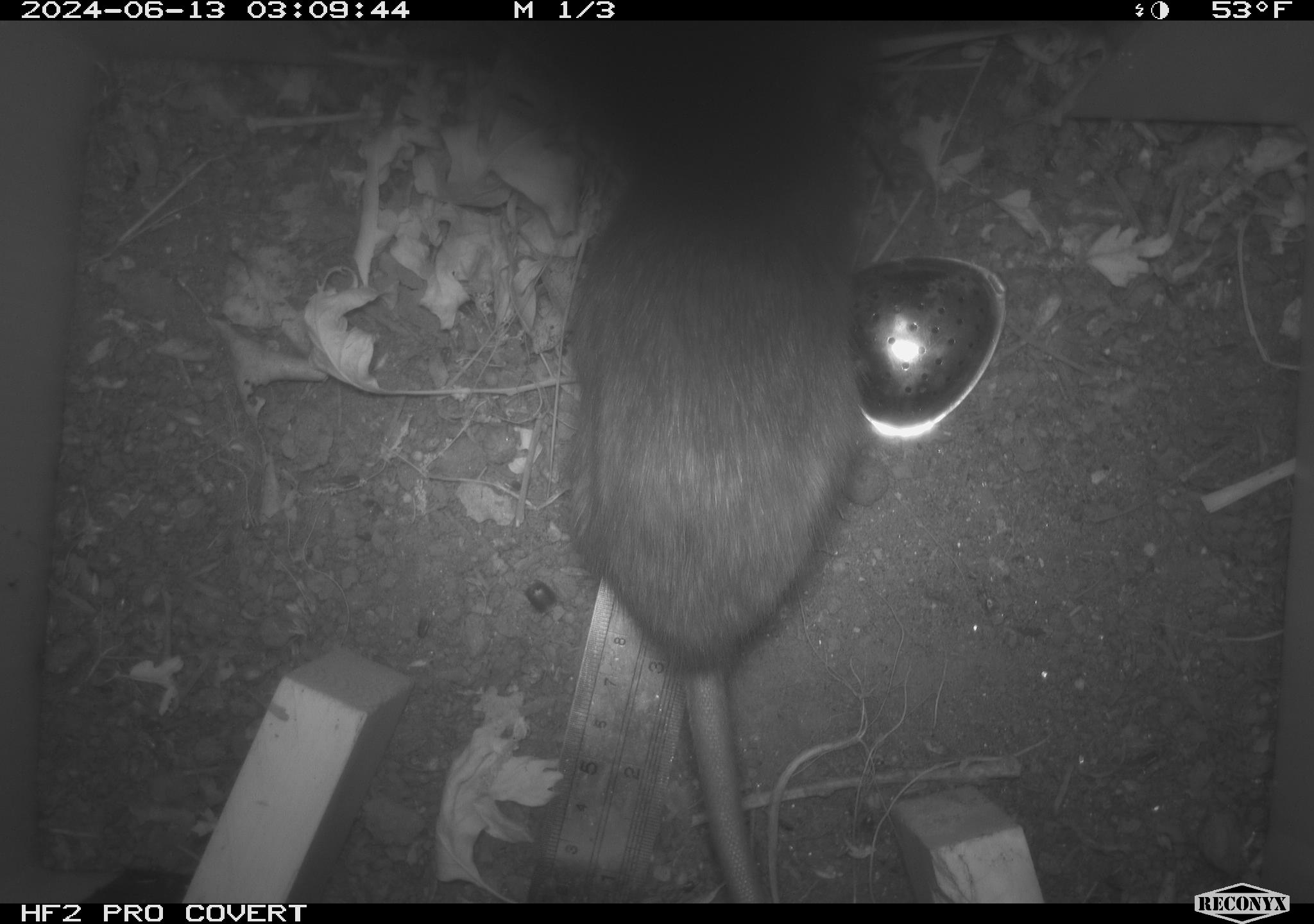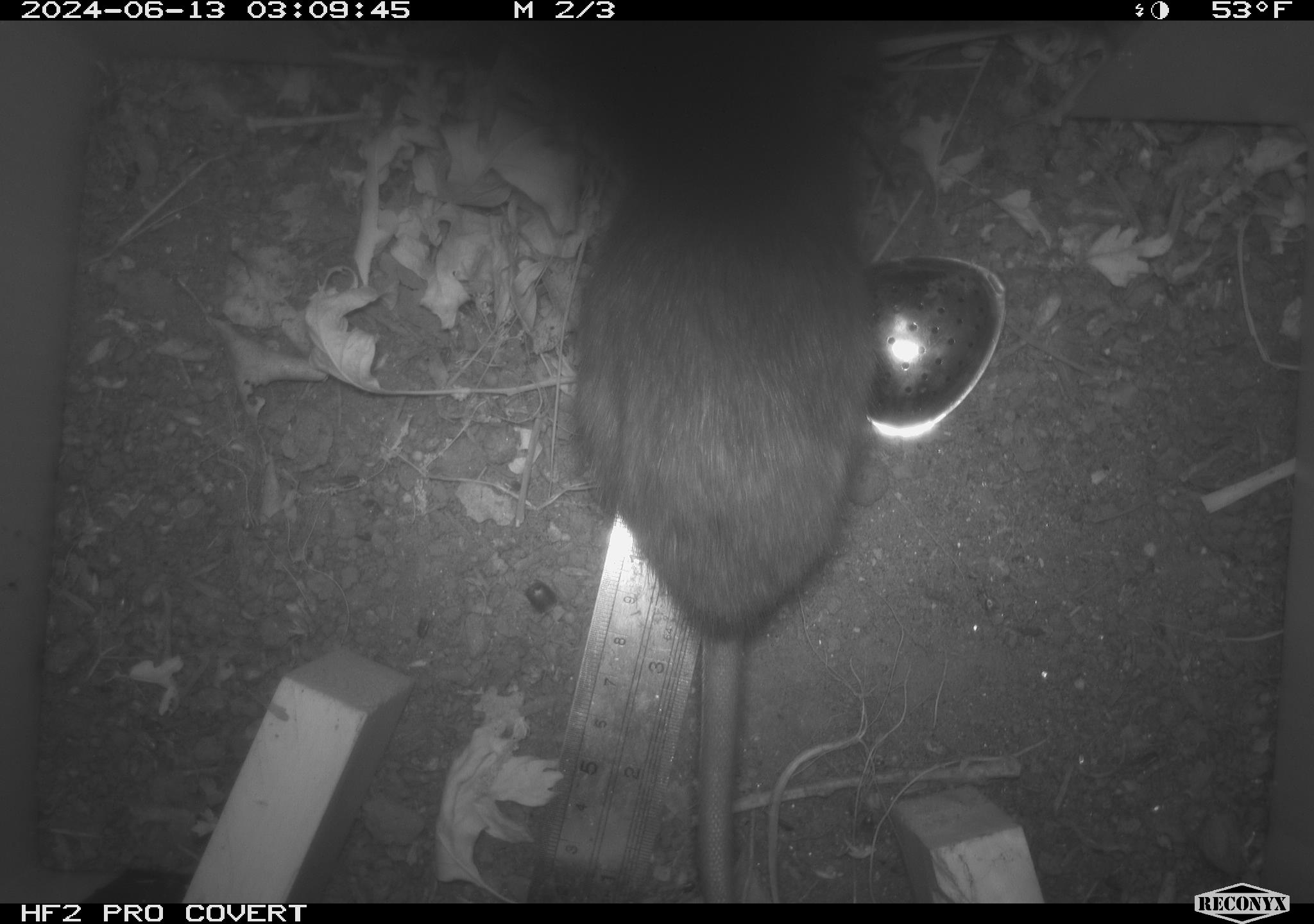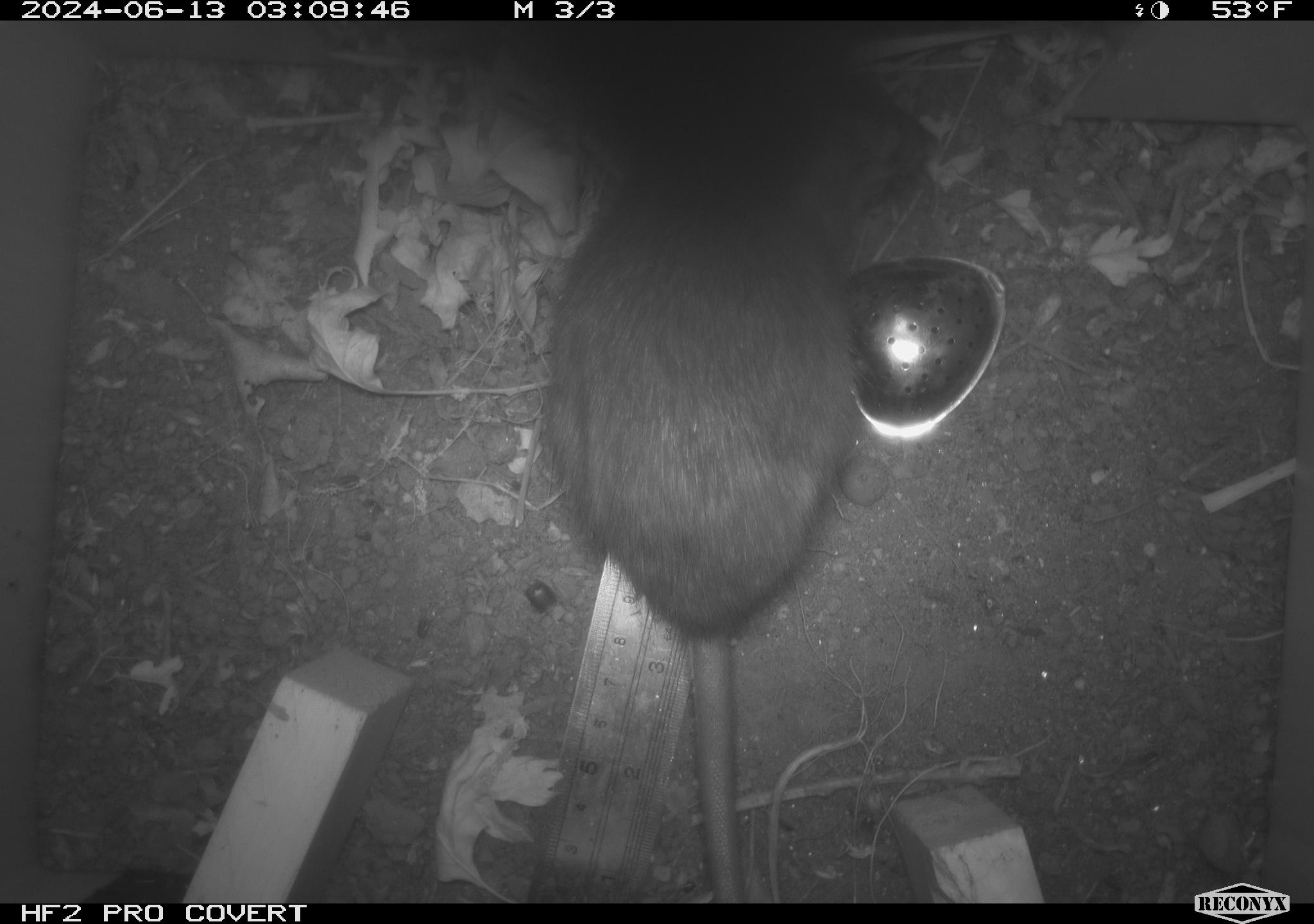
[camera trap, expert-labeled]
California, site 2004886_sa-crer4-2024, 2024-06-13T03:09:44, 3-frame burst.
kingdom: Animalia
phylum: Chordata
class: Mammalia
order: Rodentia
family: Muridae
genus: Rattus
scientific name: Rattus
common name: rat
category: rattus species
Rattus species (rat) (Rattus).